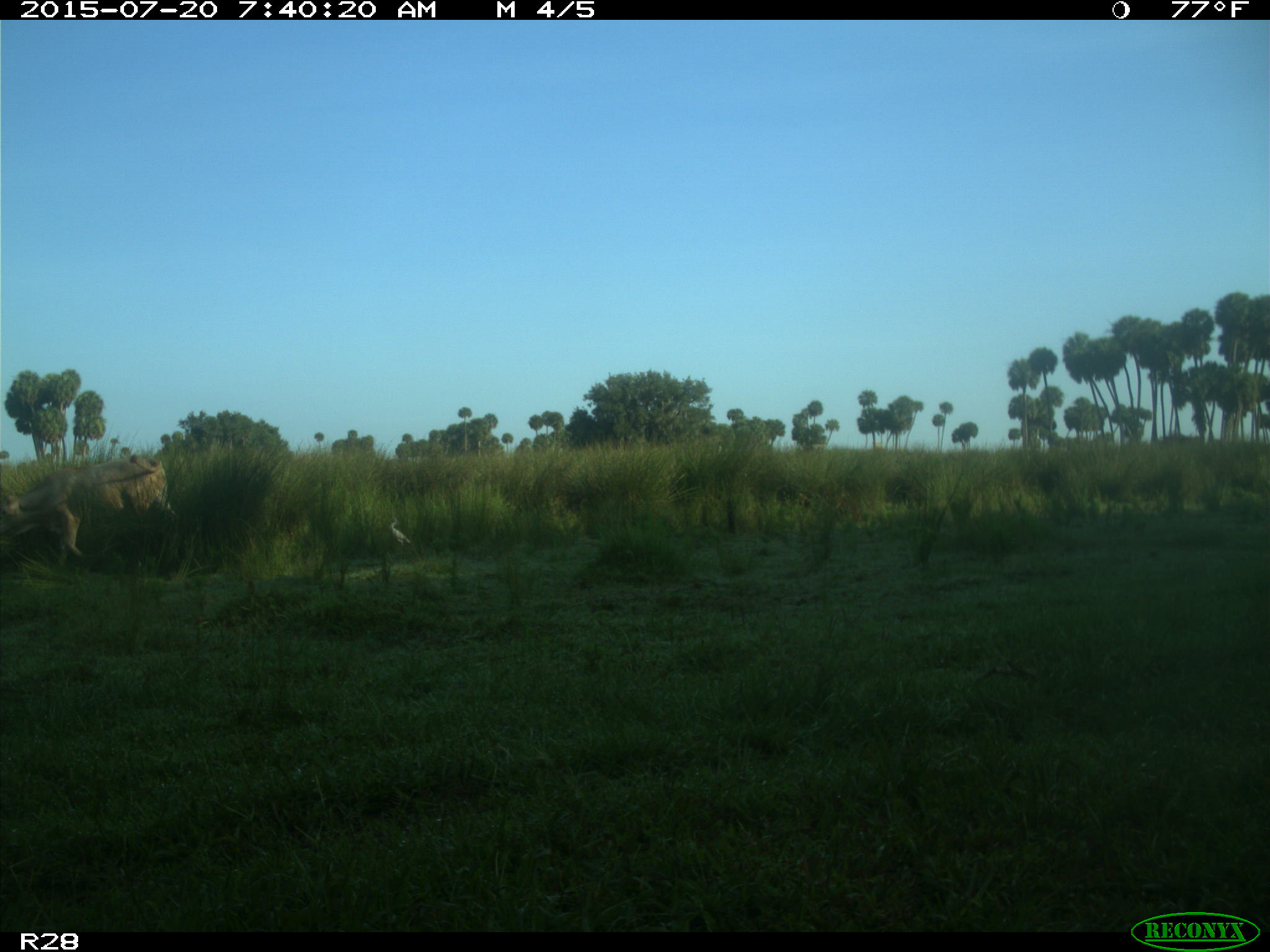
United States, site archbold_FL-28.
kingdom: Animalia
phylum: Chordata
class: Mammalia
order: Artiodactyla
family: Bovidae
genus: Bos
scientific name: Bos taurus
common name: domestic cow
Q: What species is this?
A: Bos taurus (domestic cow).